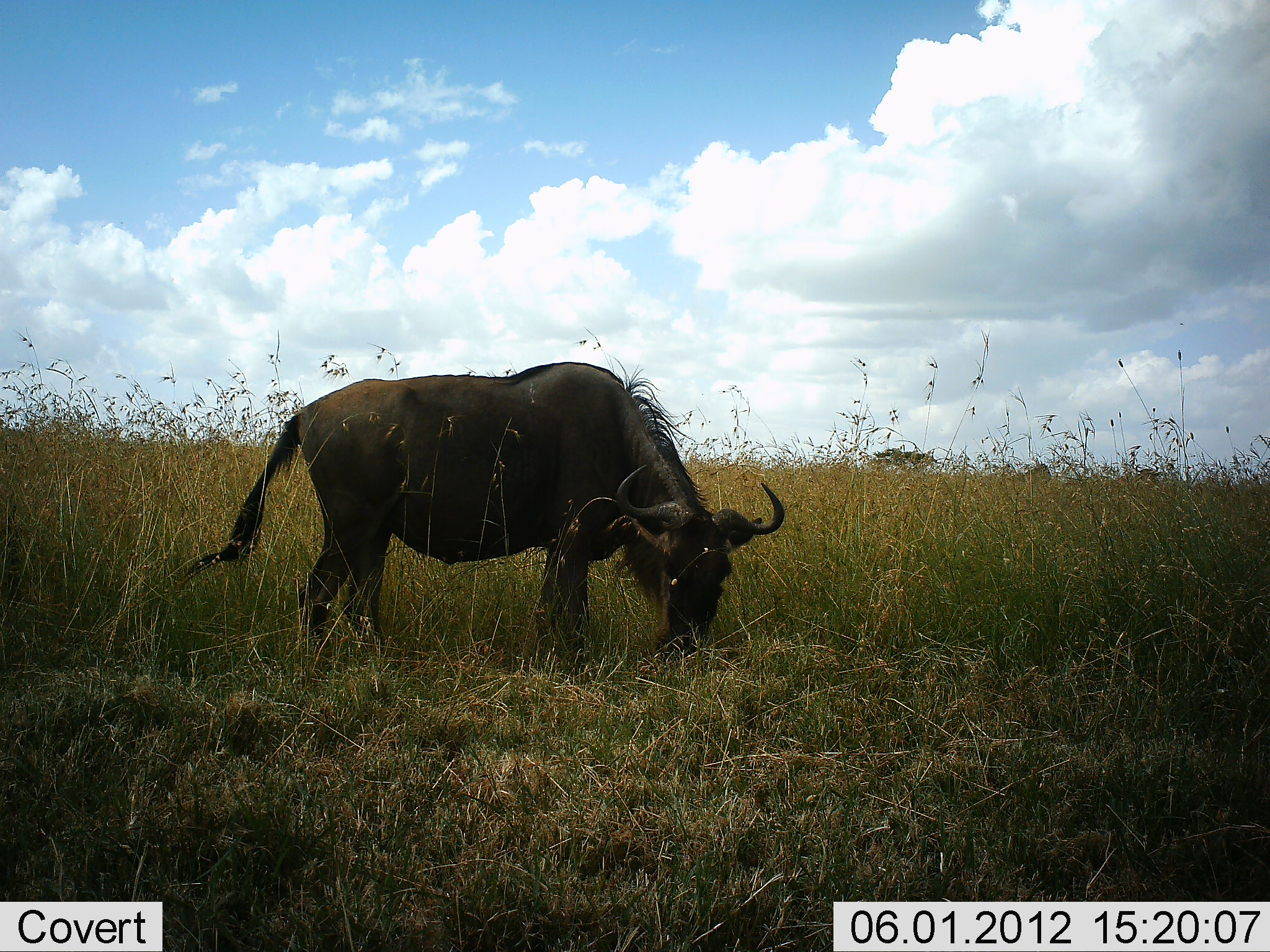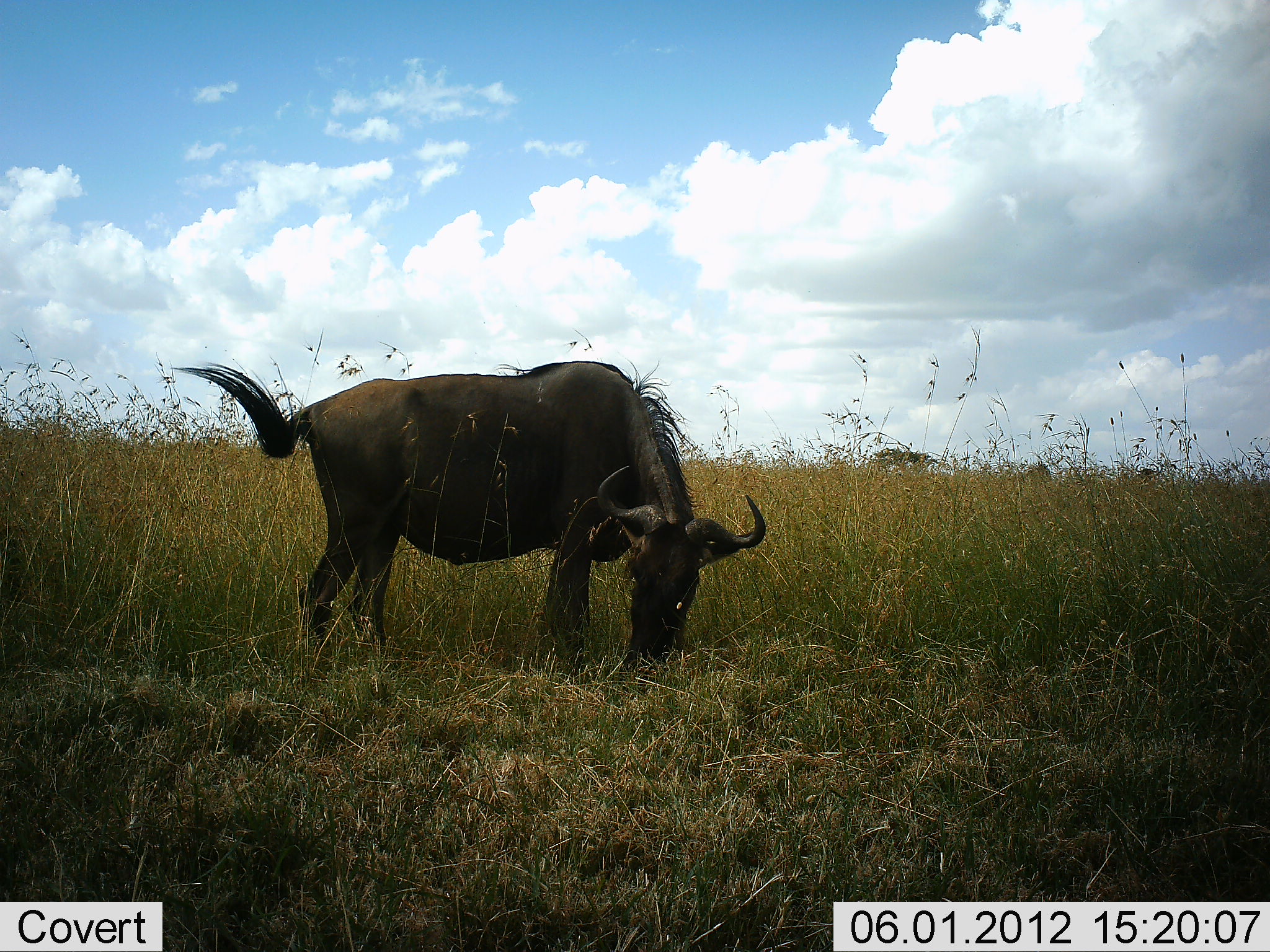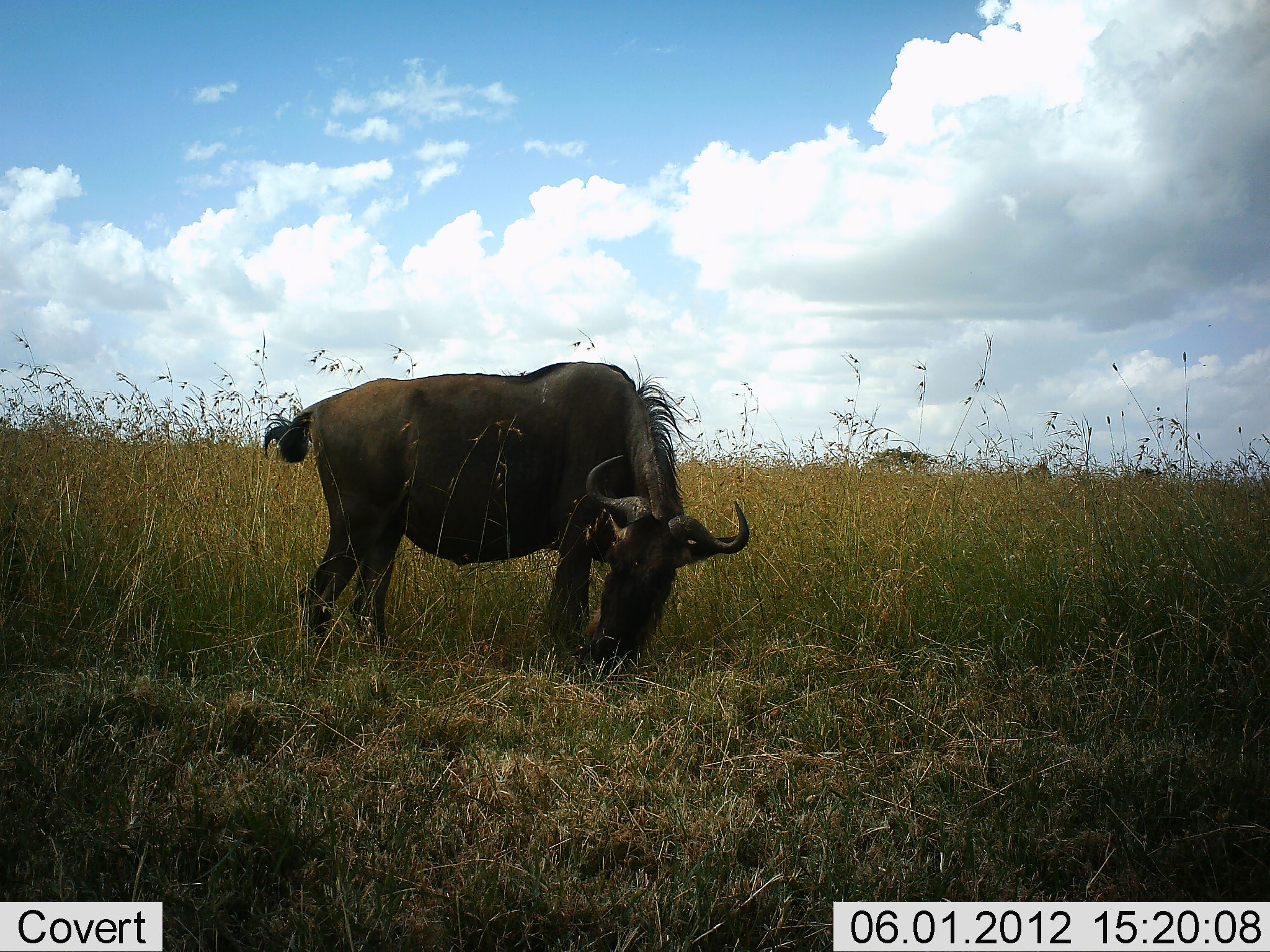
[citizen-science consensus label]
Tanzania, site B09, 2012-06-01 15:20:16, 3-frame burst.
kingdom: Animalia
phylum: Chordata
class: Mammalia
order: Artiodactyla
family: Bovidae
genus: Connochaetes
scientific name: Connochaetes taurinus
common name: blue wildebeest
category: wildebeest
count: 1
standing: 20%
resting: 0%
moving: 0%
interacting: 0%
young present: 0%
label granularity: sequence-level